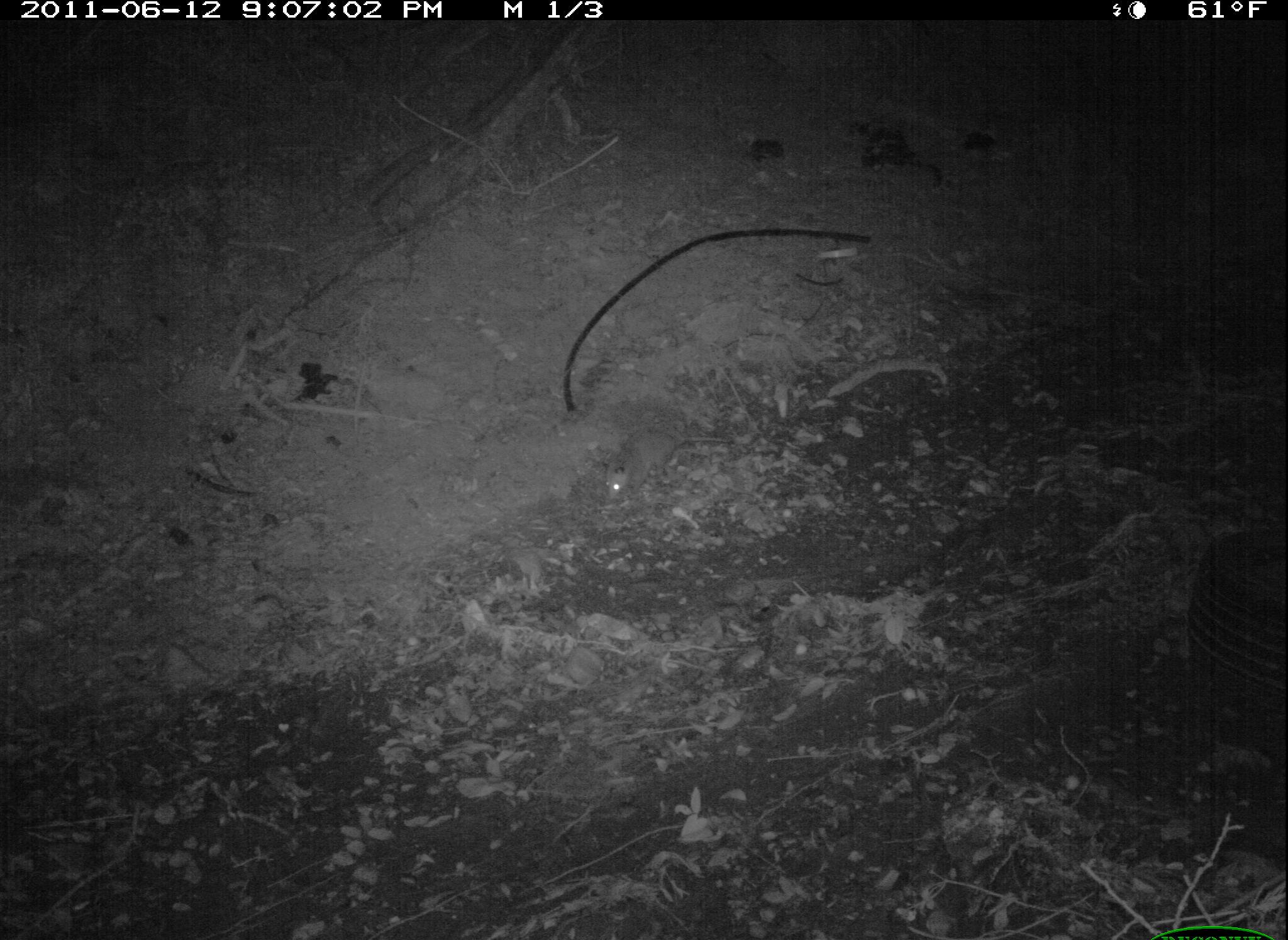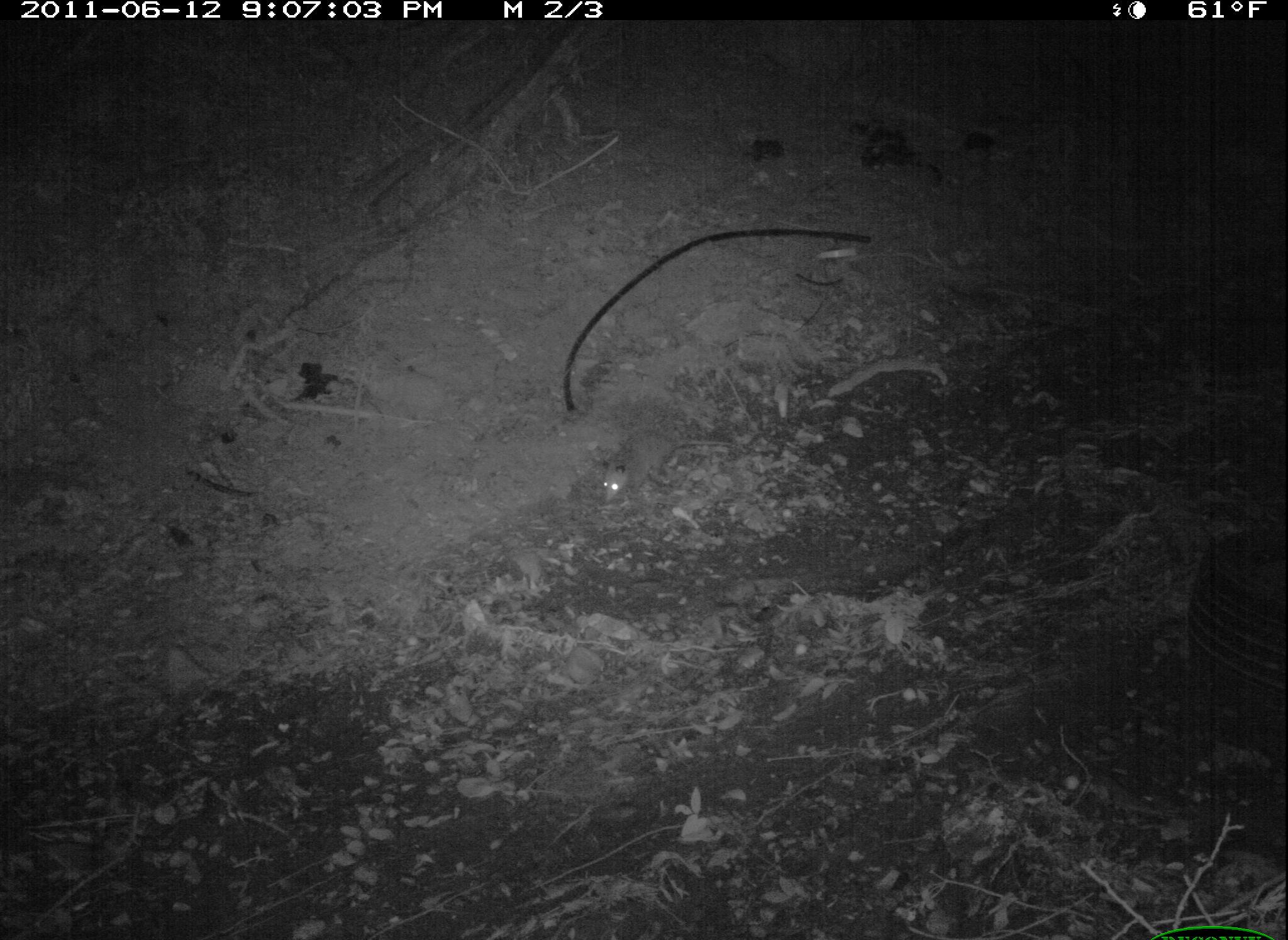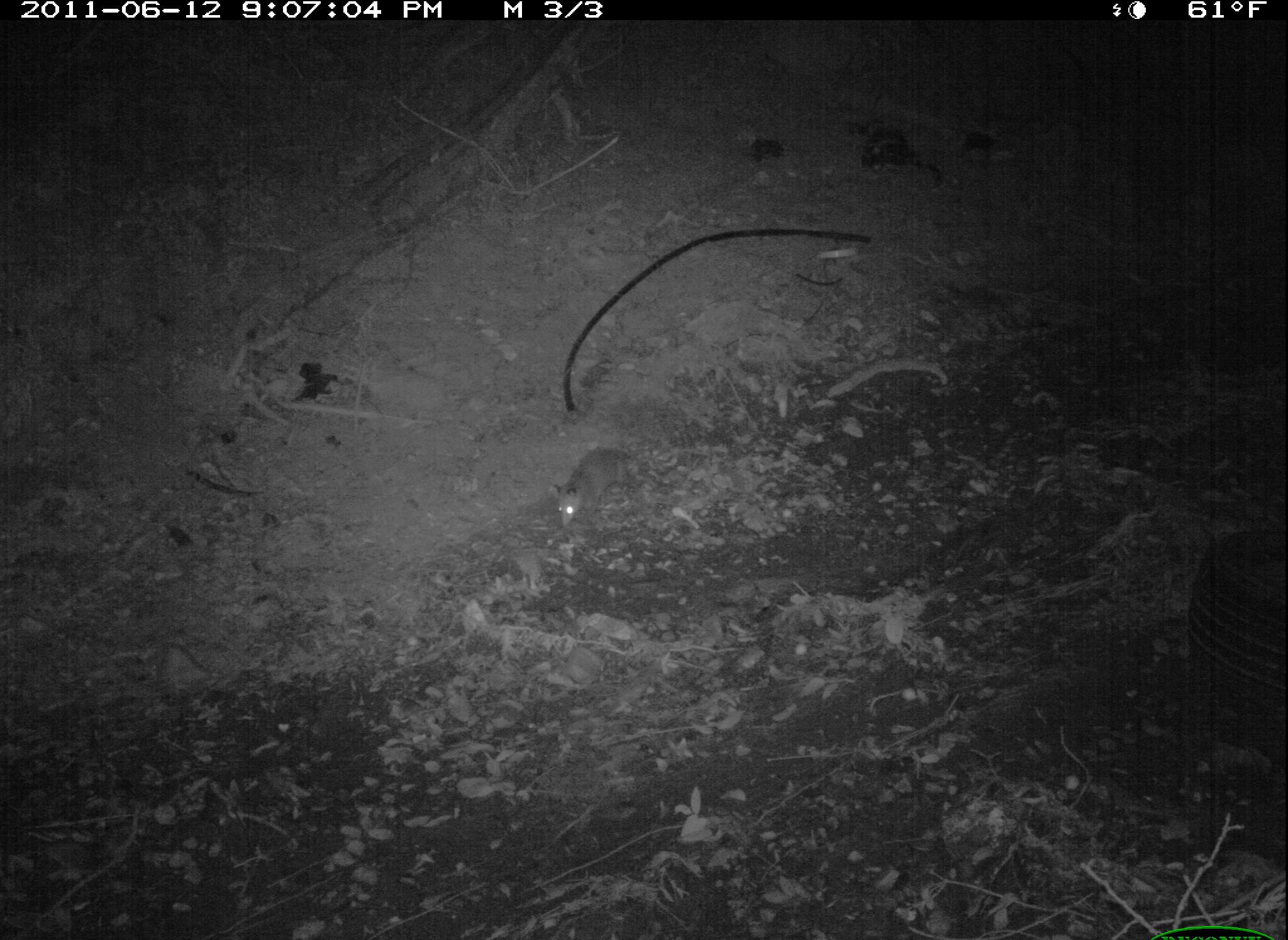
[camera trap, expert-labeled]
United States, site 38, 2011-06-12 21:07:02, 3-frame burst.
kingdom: Animalia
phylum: Chordata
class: Mammalia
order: Didelphimorphia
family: Didelphidae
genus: Didelphis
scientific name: Didelphis virginiana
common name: virginia opossum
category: opossum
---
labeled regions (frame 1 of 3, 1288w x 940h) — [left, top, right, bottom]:
opossum: [594, 403, 736, 512]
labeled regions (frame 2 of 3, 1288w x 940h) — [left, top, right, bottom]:
opossum: [581, 396, 745, 520]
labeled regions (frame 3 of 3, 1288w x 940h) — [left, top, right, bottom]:
opossum: [541, 435, 675, 552]